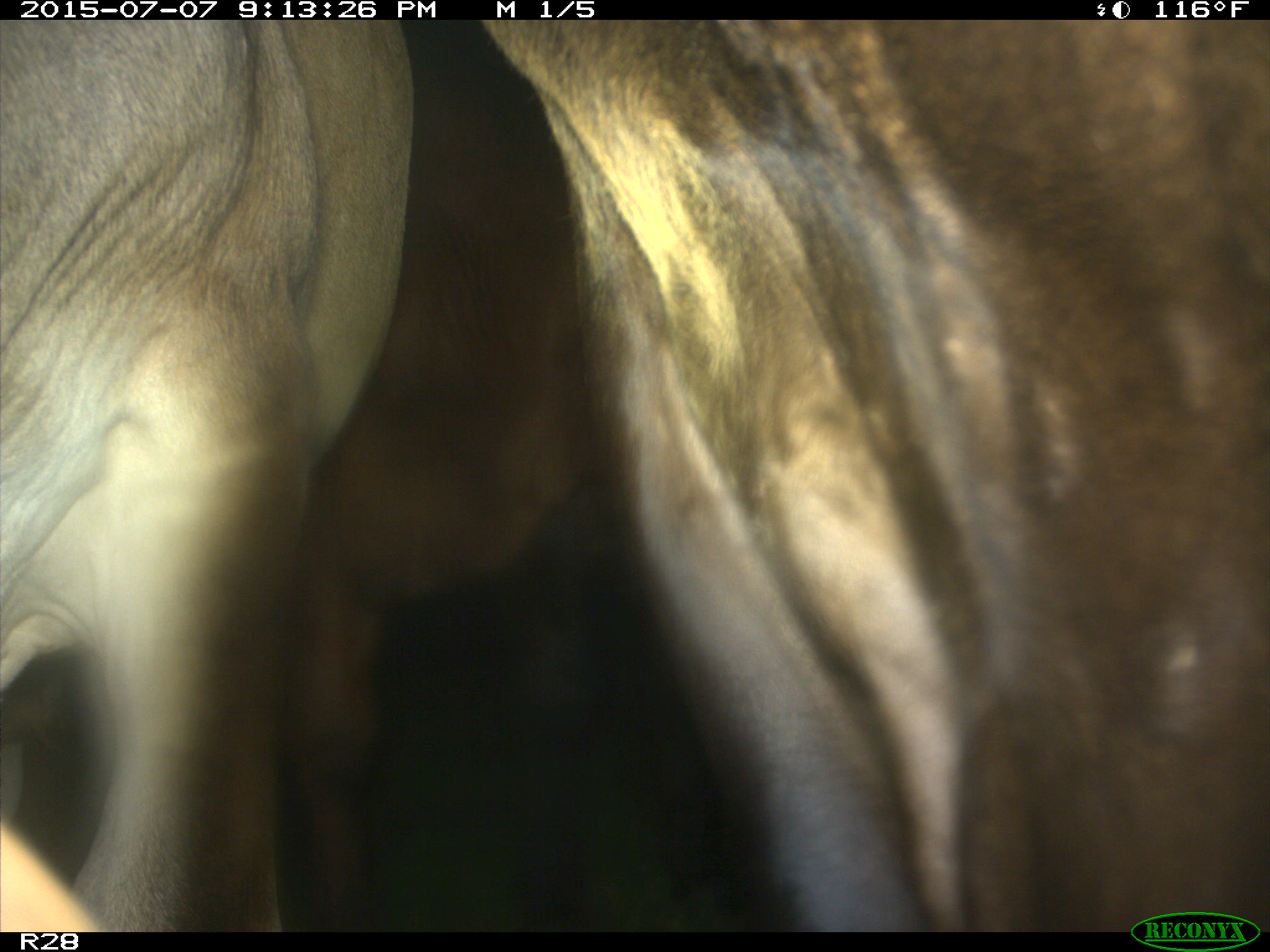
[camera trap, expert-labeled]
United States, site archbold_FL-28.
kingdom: Animalia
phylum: Chordata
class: Mammalia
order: Artiodactyla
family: Bovidae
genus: Bos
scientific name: Bos taurus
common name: domestic cow